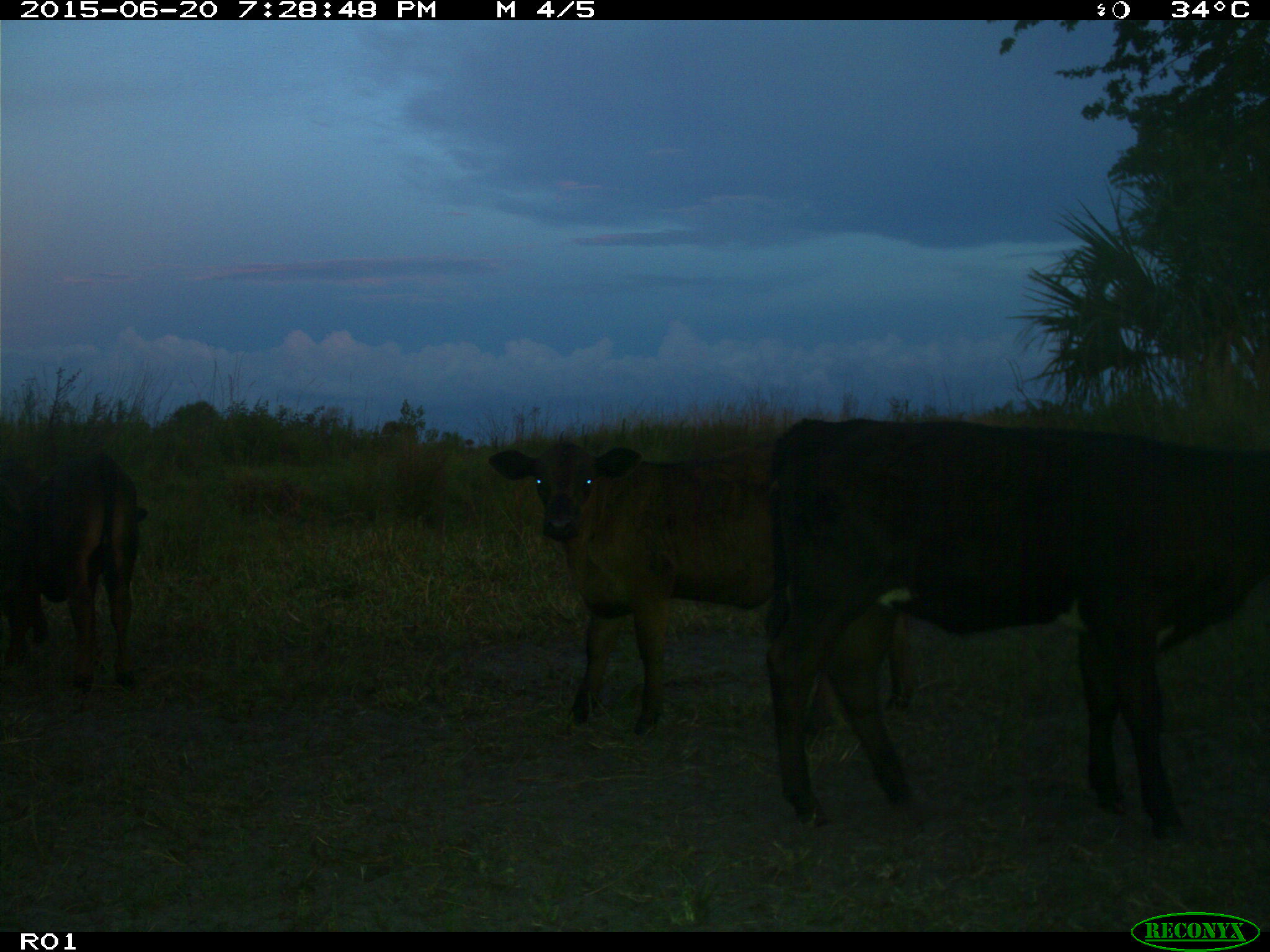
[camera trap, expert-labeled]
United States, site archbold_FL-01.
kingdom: Animalia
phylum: Chordata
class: Mammalia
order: Artiodactyla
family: Bovidae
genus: Bos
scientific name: Bos taurus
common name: domestic cow